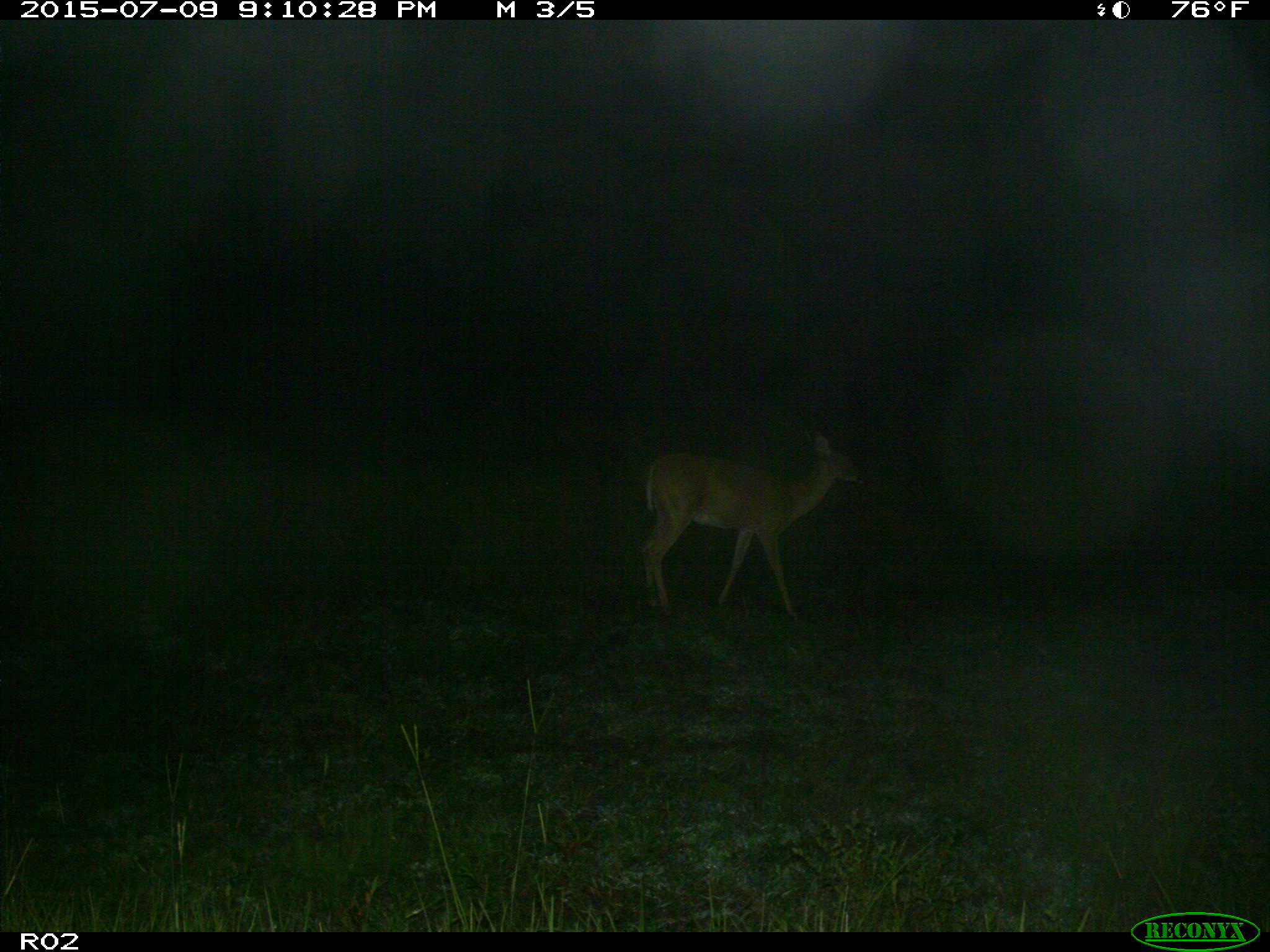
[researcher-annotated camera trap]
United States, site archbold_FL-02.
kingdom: Animalia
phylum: Chordata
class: Mammalia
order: Artiodactyla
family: Cervidae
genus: Odocoileus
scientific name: Odocoileus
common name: deer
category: unidentified deer